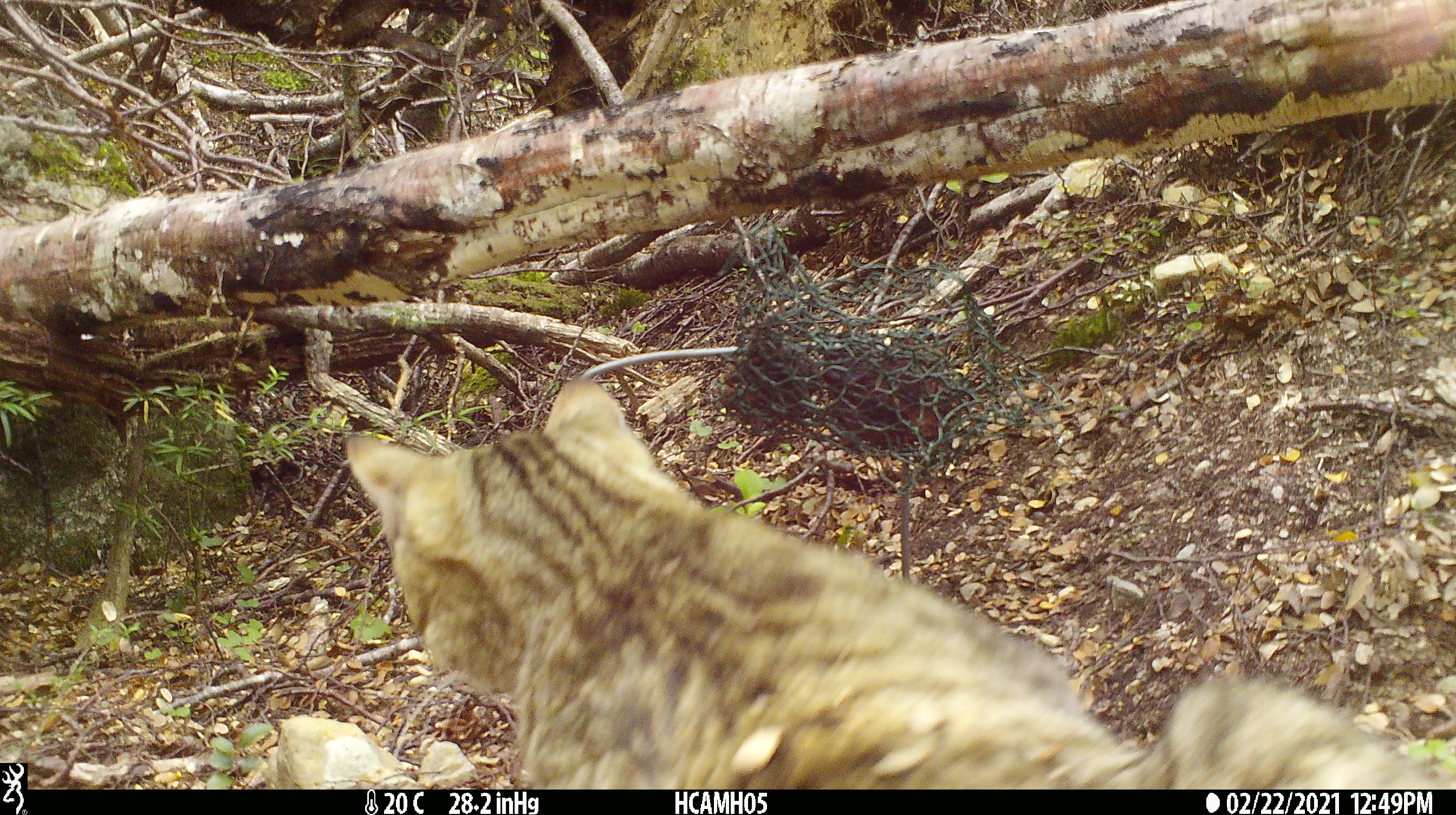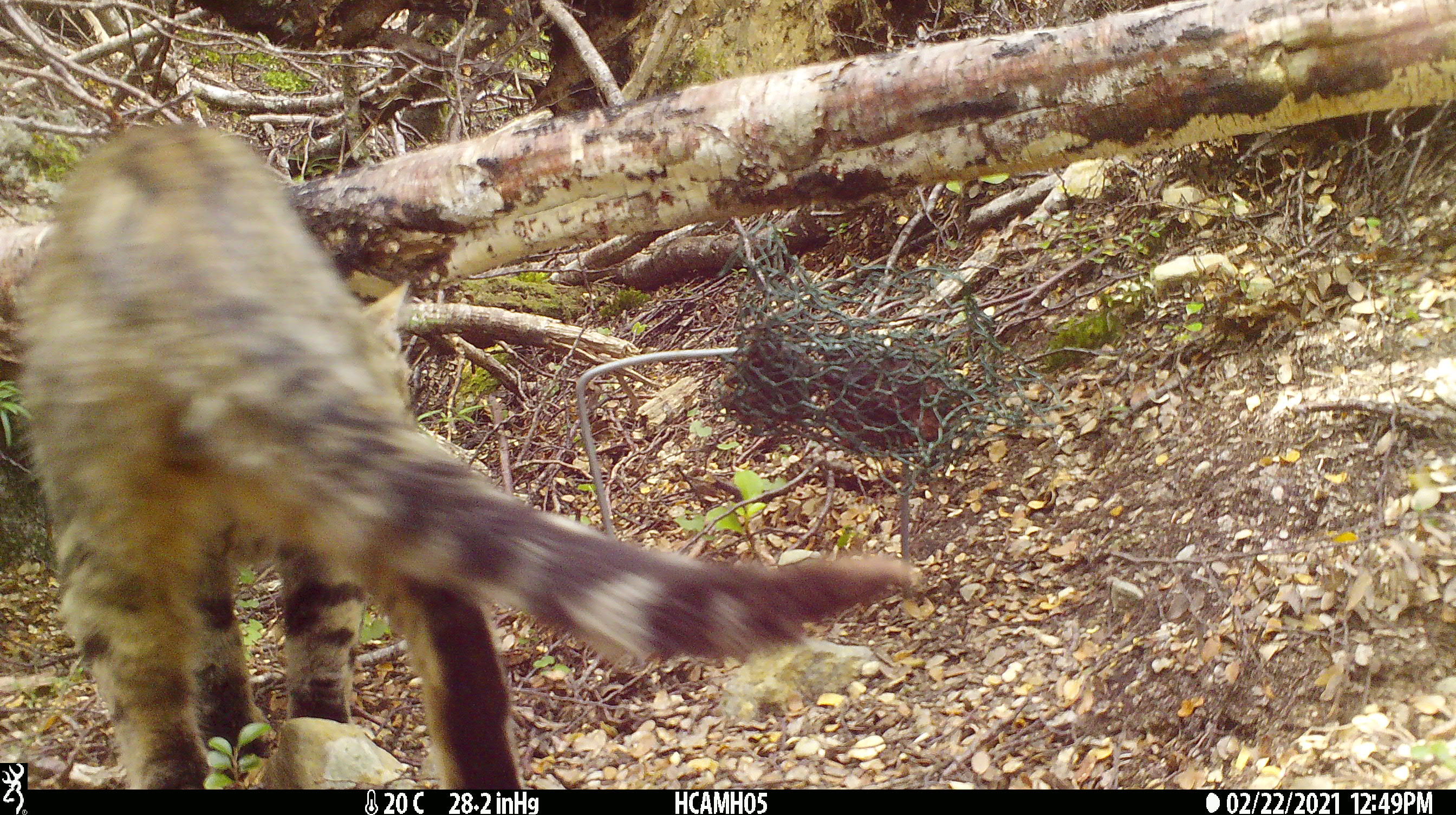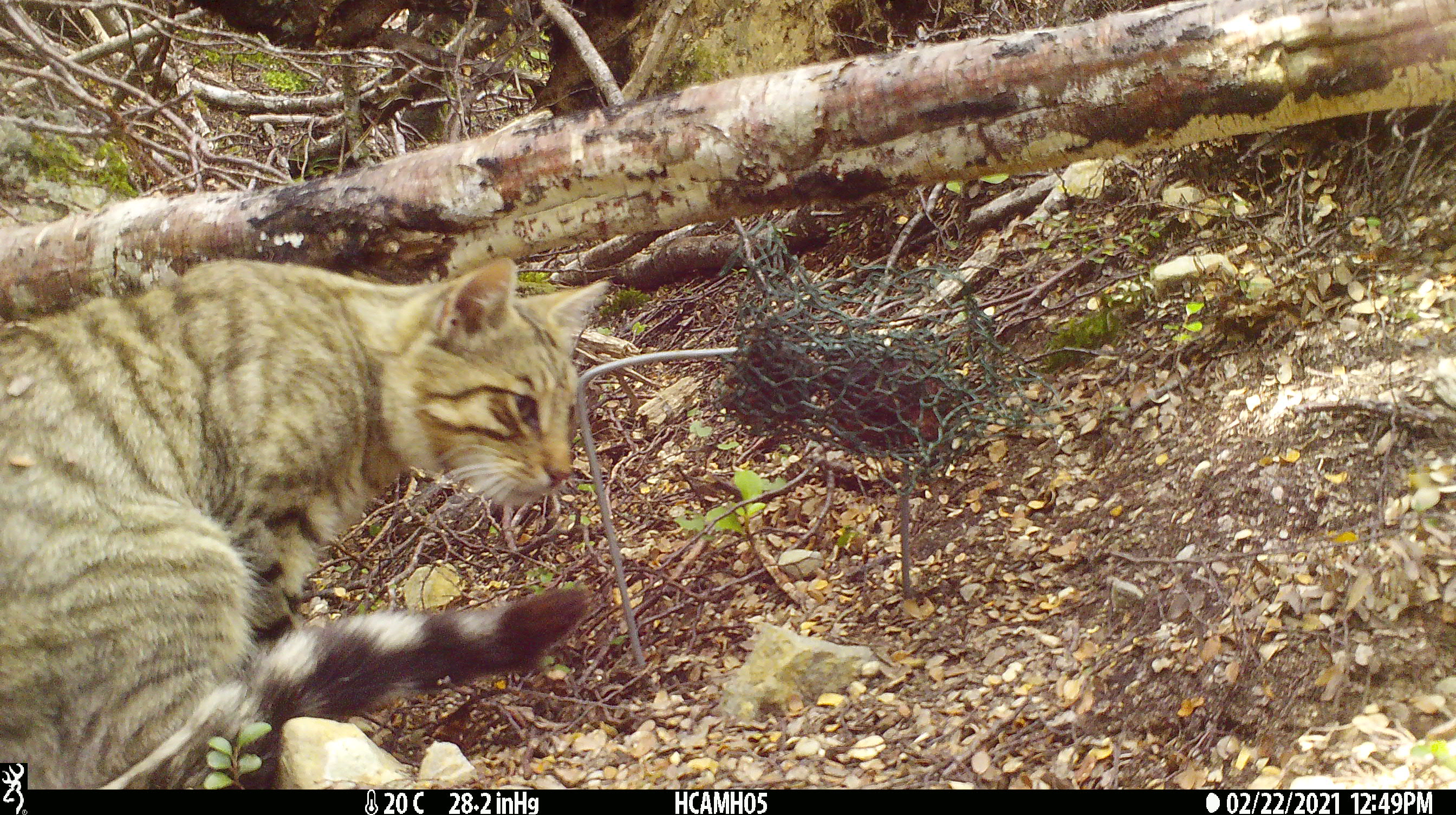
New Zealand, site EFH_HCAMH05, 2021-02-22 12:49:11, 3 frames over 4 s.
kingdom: Animalia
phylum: Chordata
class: Mammalia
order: Carnivora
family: Felidae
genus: Felis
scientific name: Felis catus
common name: domestic cat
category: cat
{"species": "cat (domestic cat) (Felis catus)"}